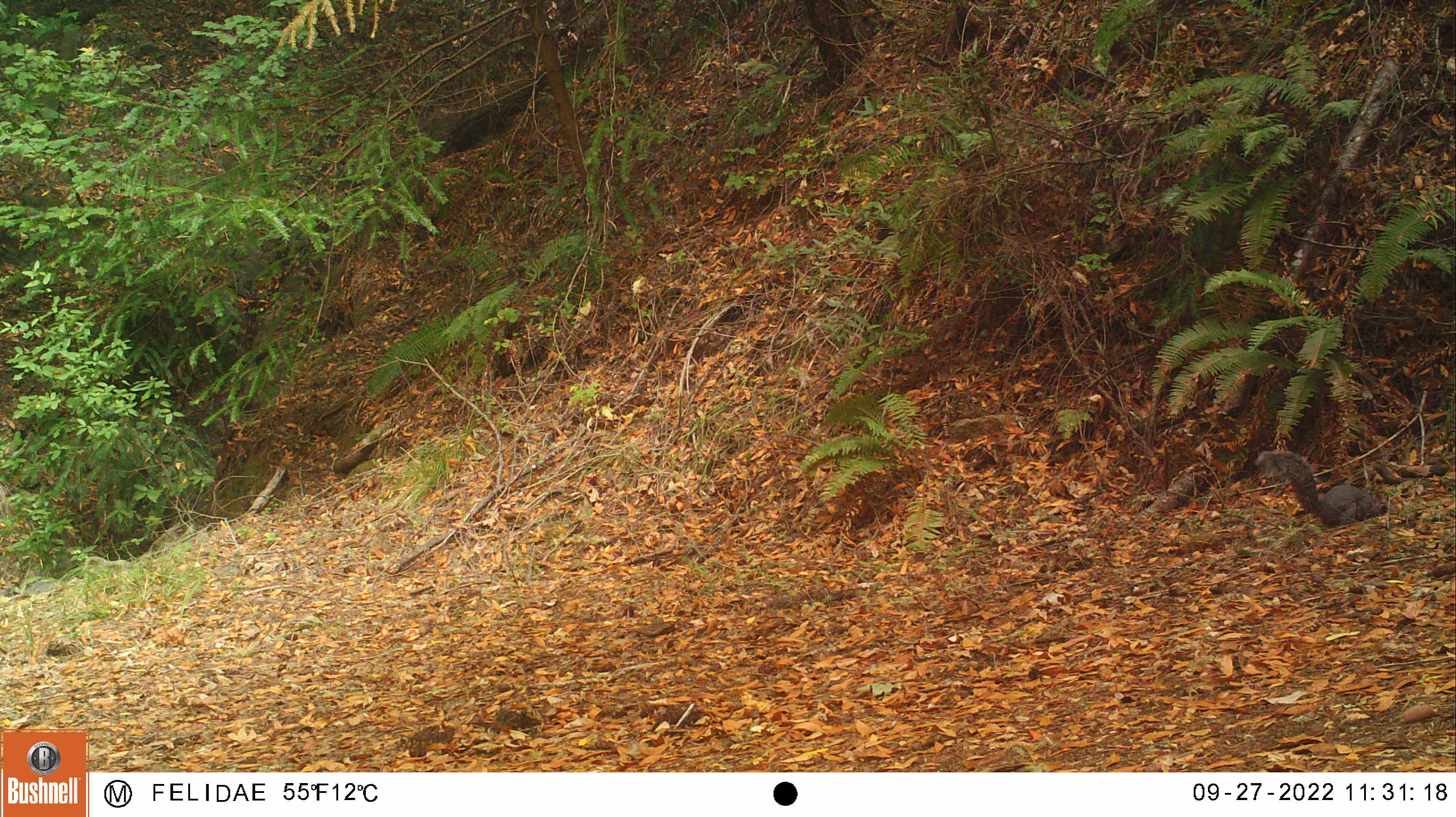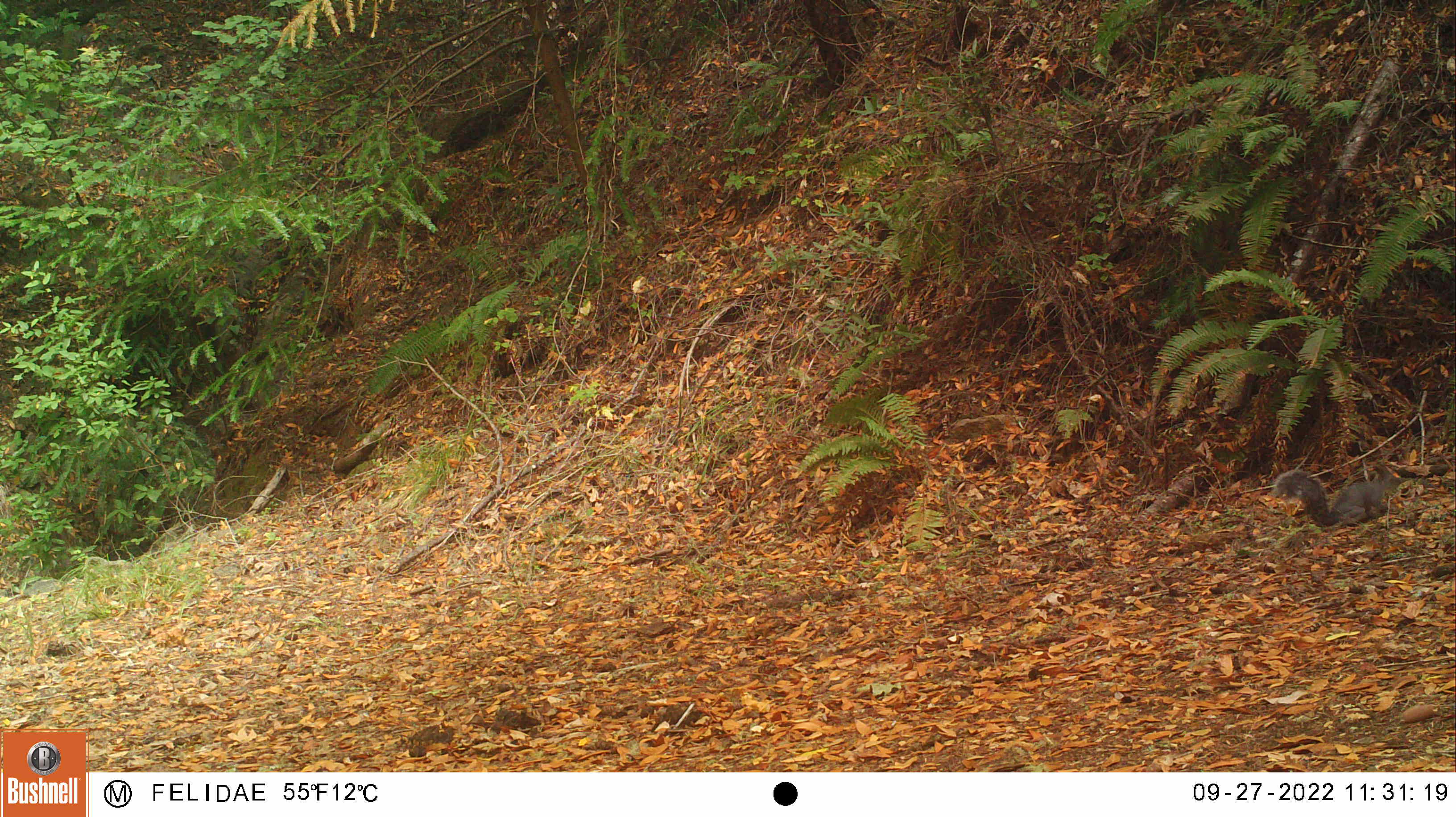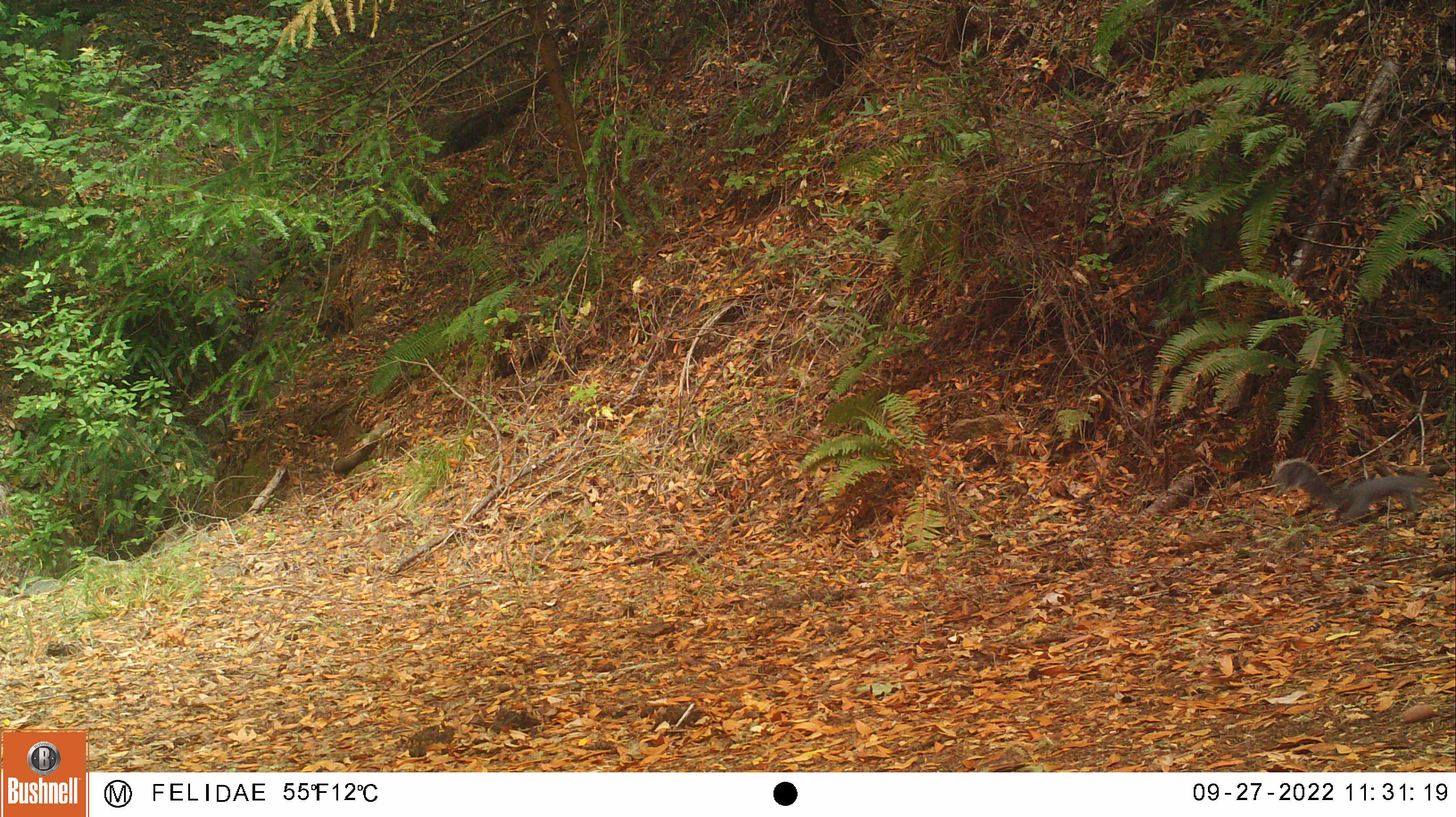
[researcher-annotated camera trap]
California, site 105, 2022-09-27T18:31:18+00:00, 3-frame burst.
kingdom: Animalia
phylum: Chordata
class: Mammalia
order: Rodentia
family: Sciuridae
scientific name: Sciuridae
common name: squirrel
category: unknown squirrel